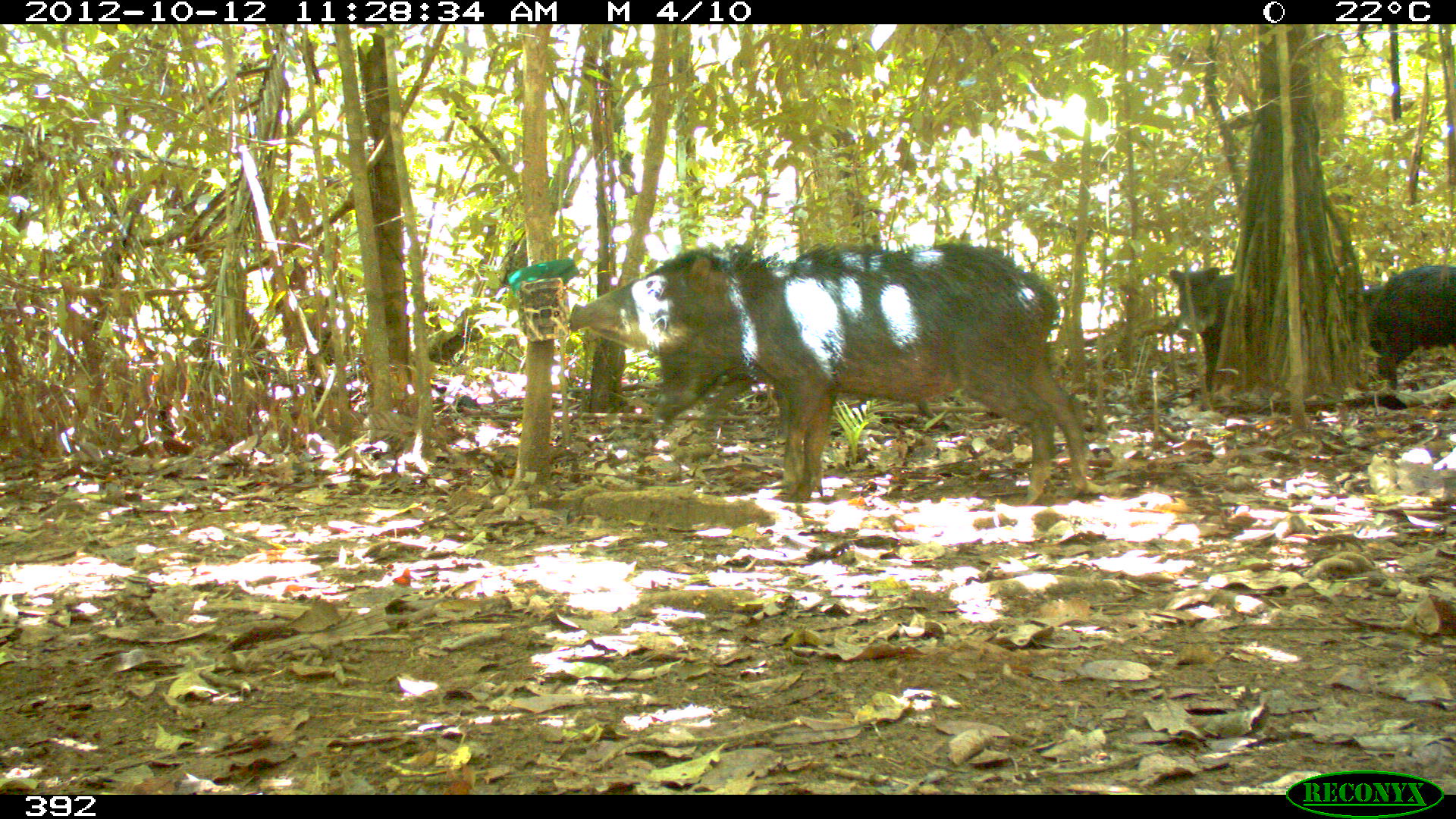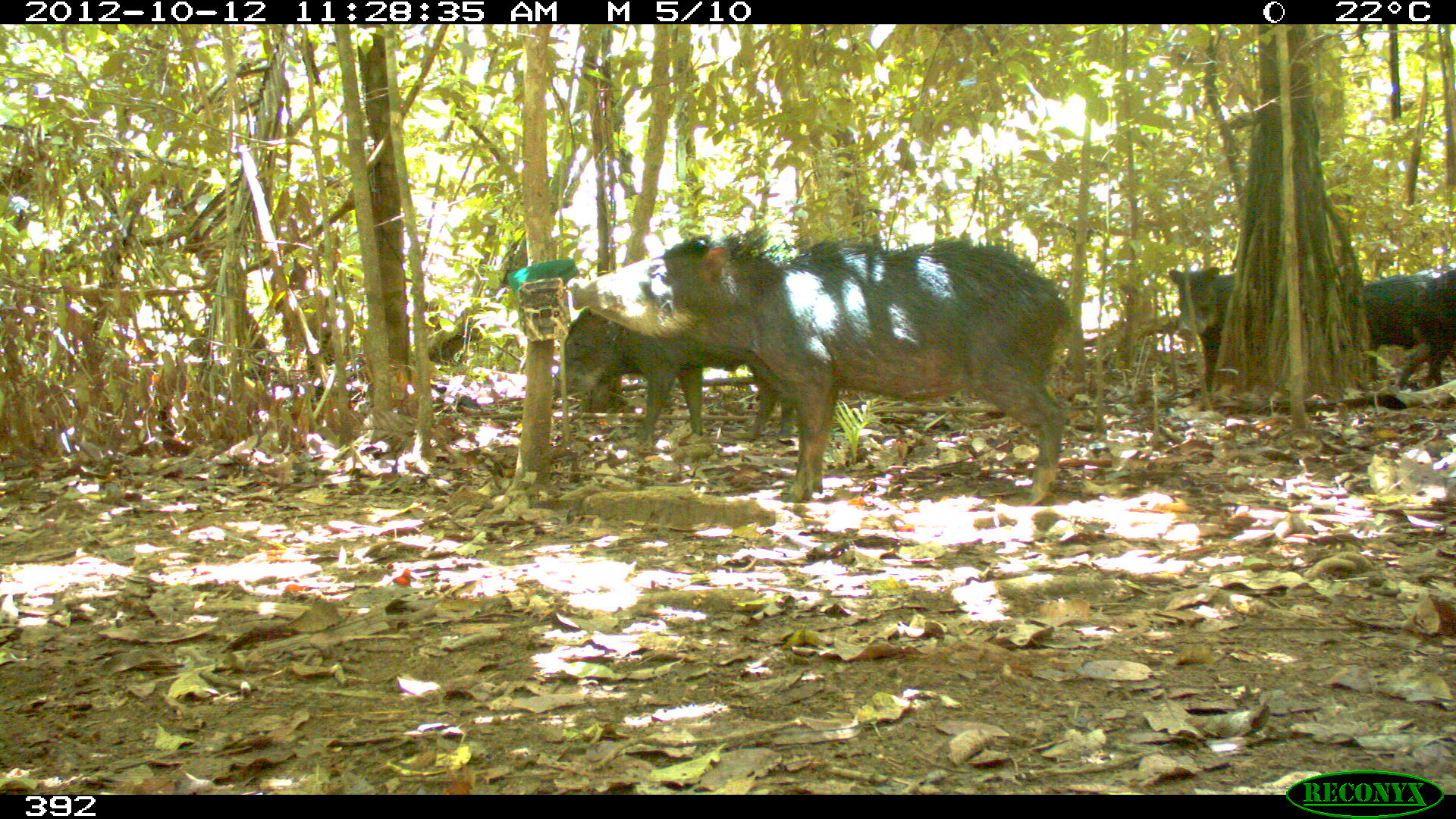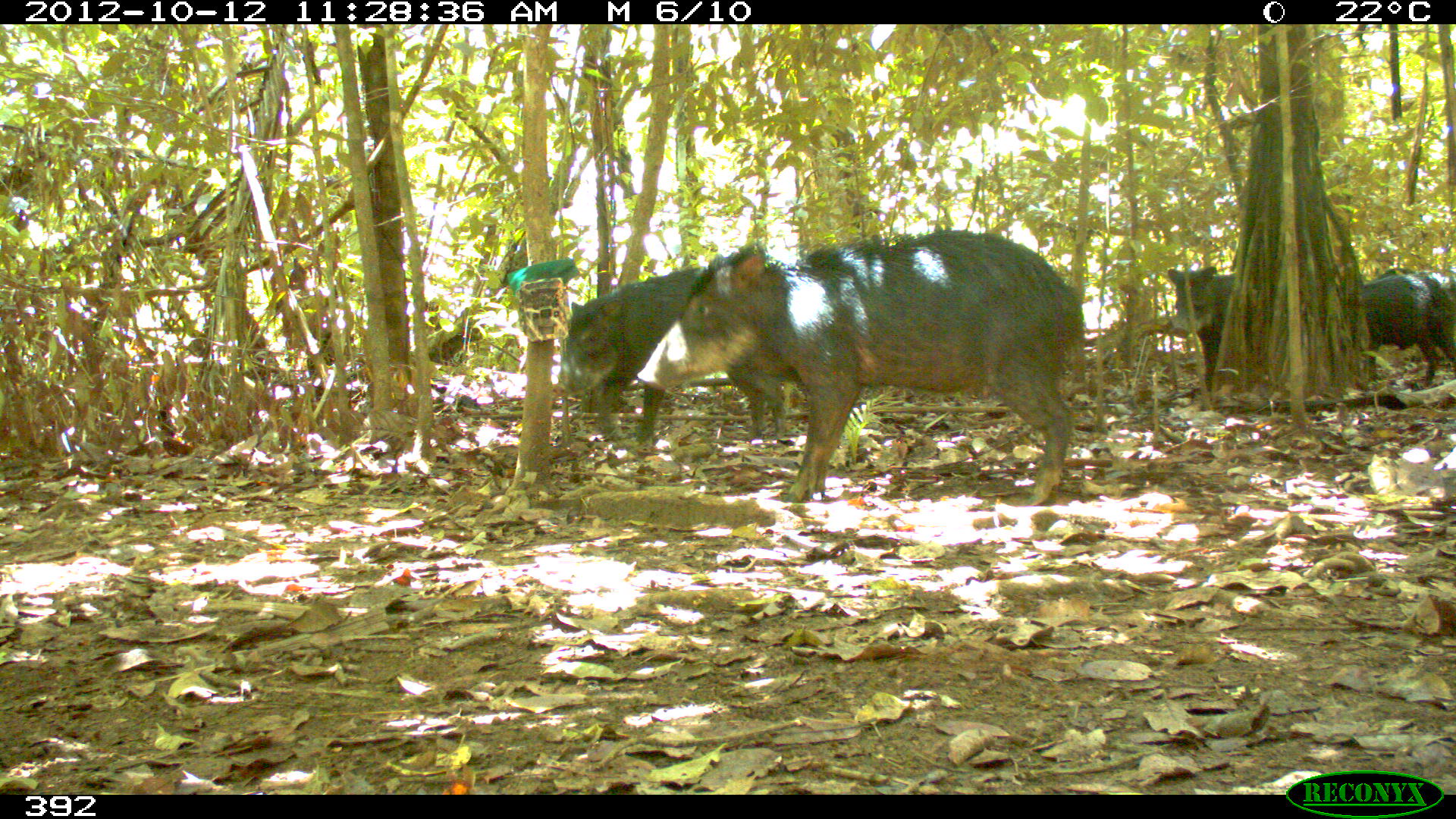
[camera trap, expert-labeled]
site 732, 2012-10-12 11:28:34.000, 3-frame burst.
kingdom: Animalia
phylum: Chordata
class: Mammalia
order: Artiodactyla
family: Tayassuidae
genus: Tayassu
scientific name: Tayassu pecari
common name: white-lipped peccary